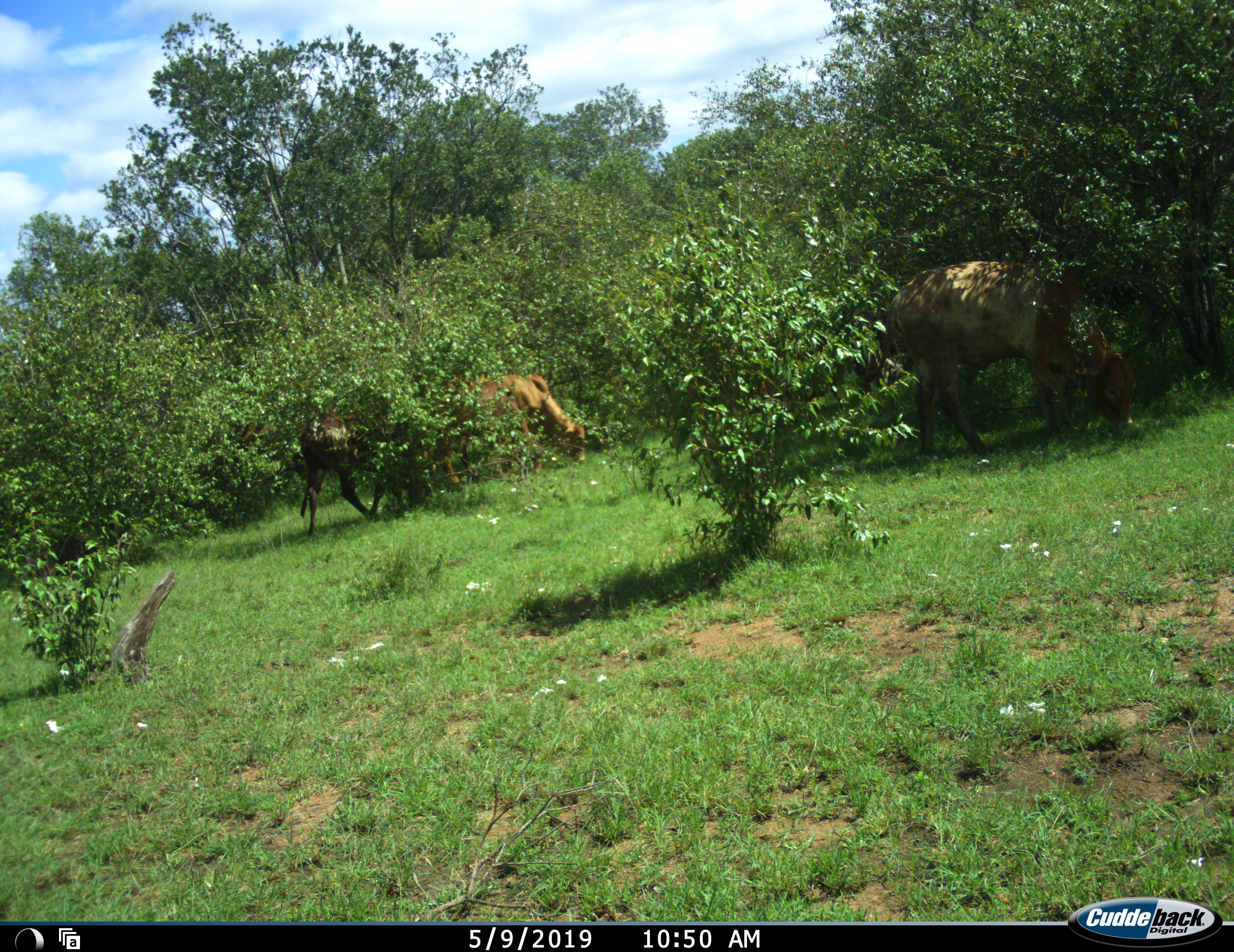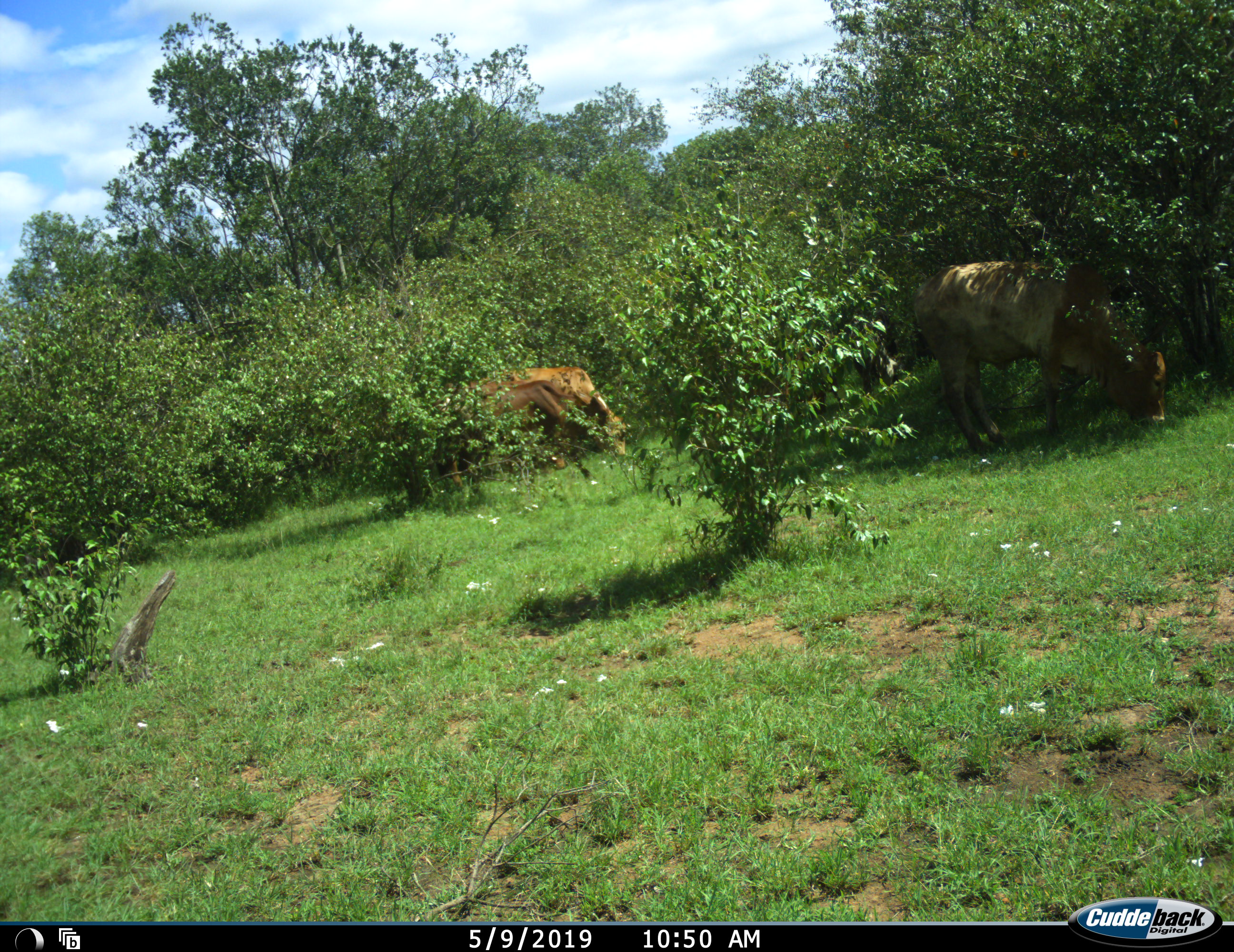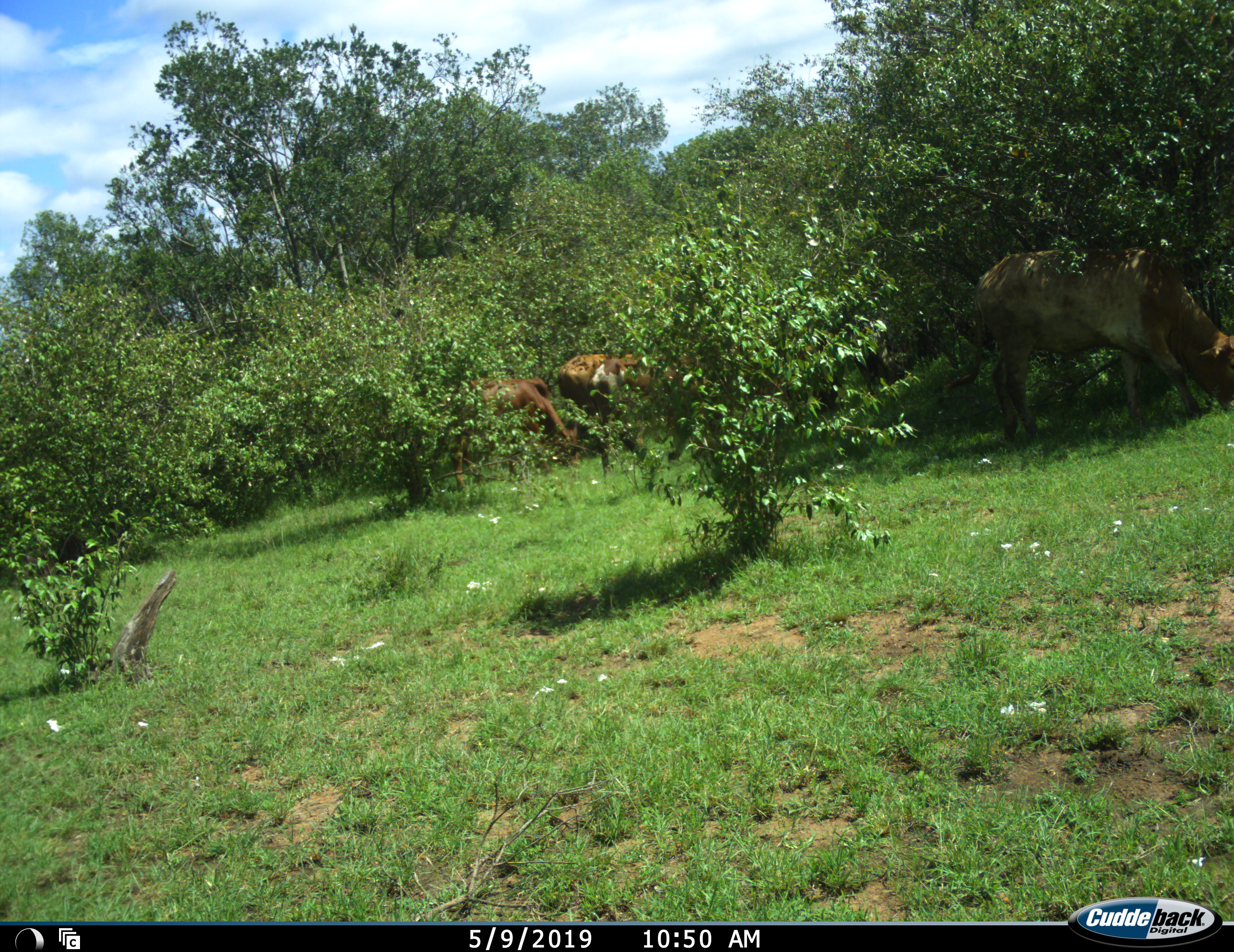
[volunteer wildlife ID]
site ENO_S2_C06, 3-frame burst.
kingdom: Animalia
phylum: Chordata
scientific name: Vertebrata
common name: domestic animal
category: domesticanimal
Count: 3.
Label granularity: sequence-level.